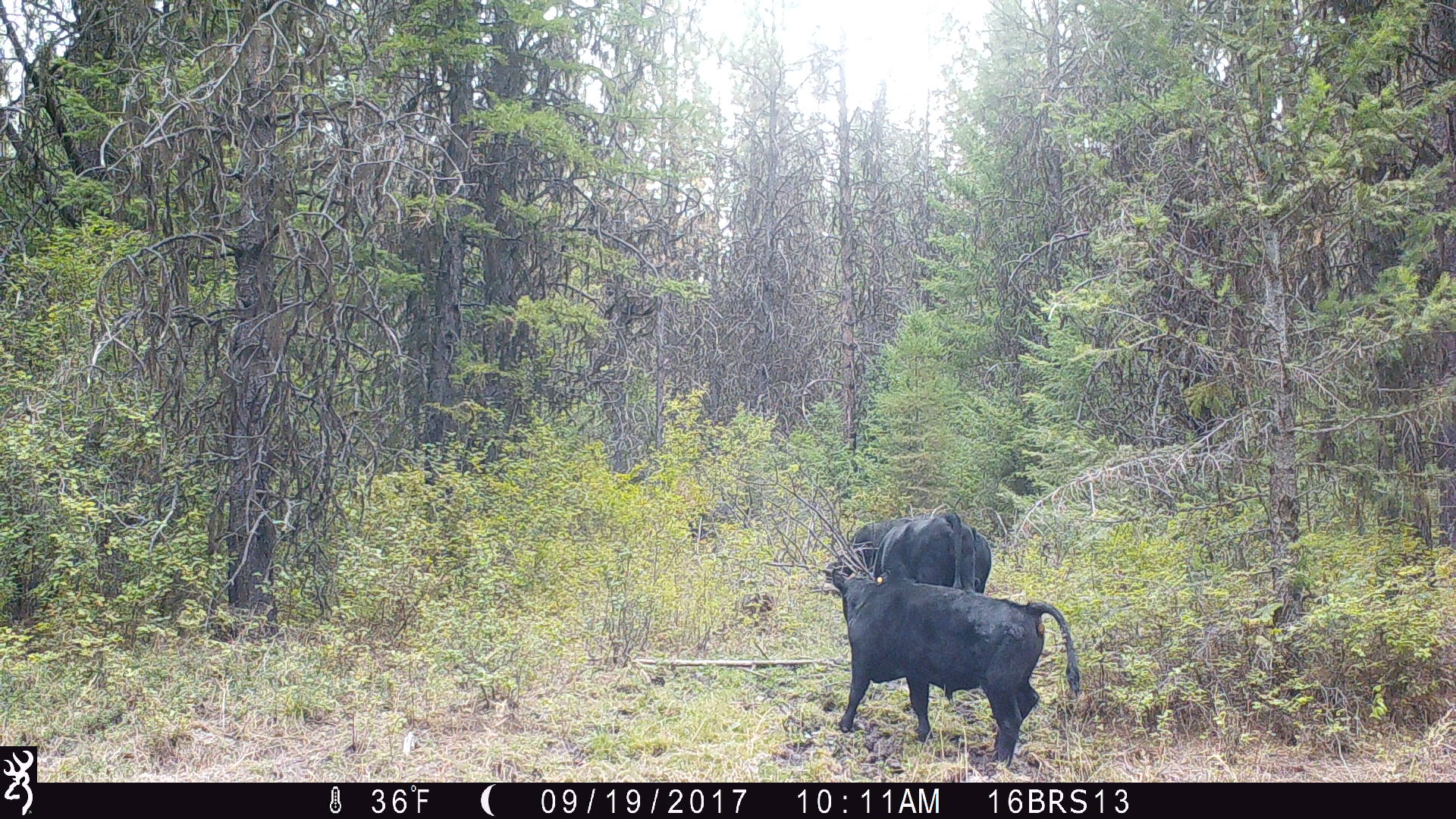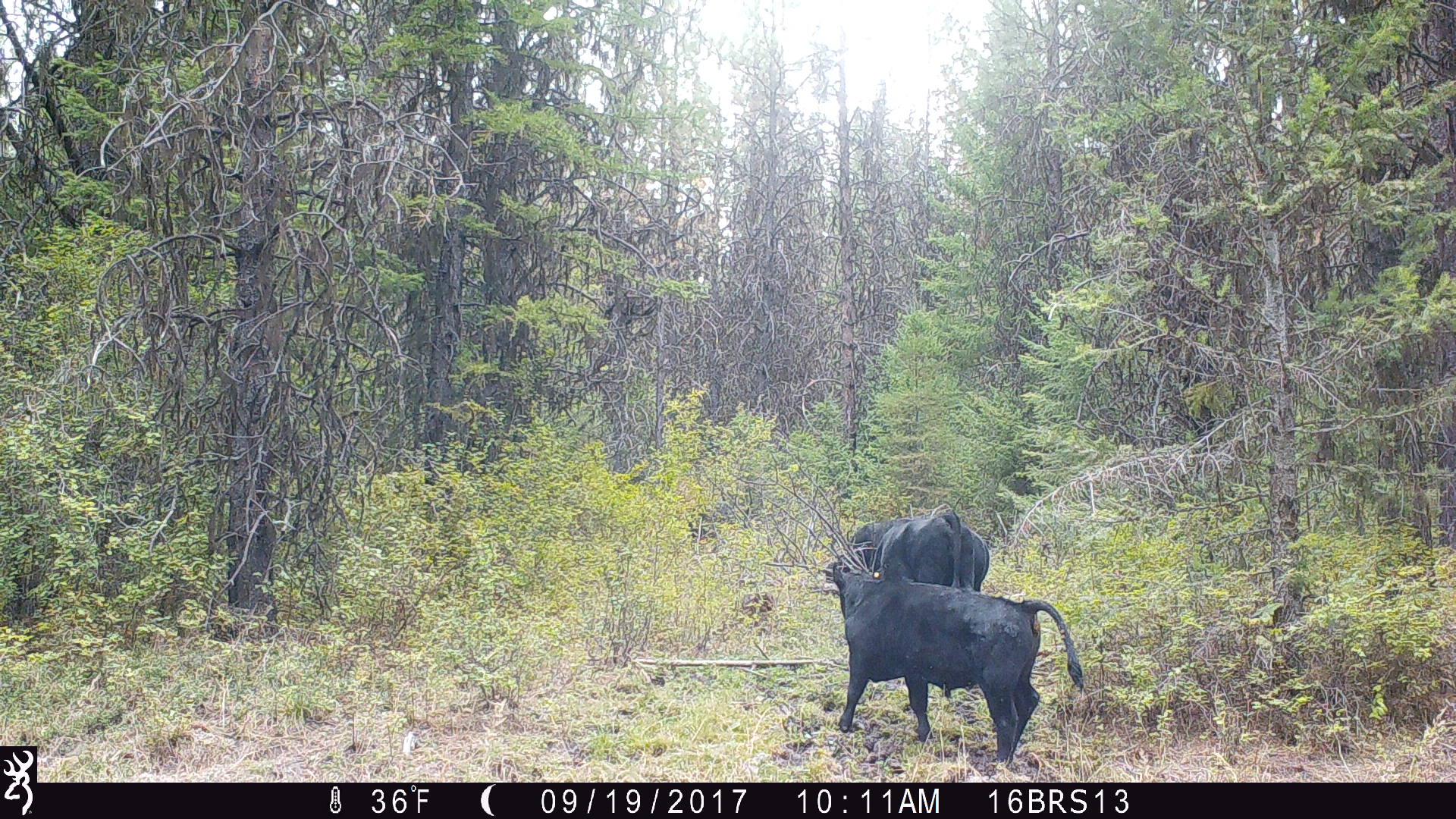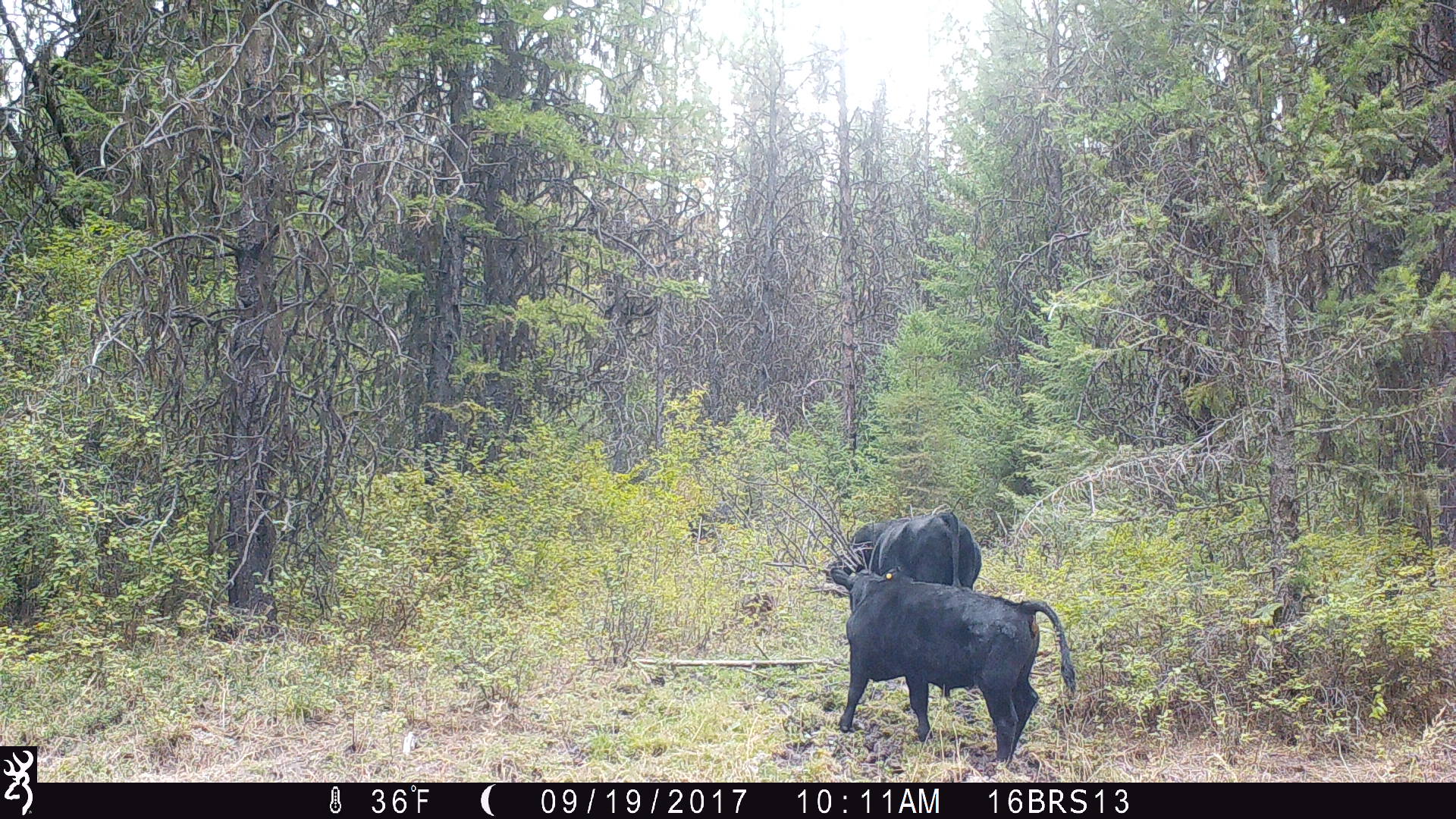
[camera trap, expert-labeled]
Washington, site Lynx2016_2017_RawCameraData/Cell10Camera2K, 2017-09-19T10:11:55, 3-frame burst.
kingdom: Animalia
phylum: Chordata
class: Mammalia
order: Artiodactyla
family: Bovidae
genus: Bos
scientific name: Bos taurus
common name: domestic cattle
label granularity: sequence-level